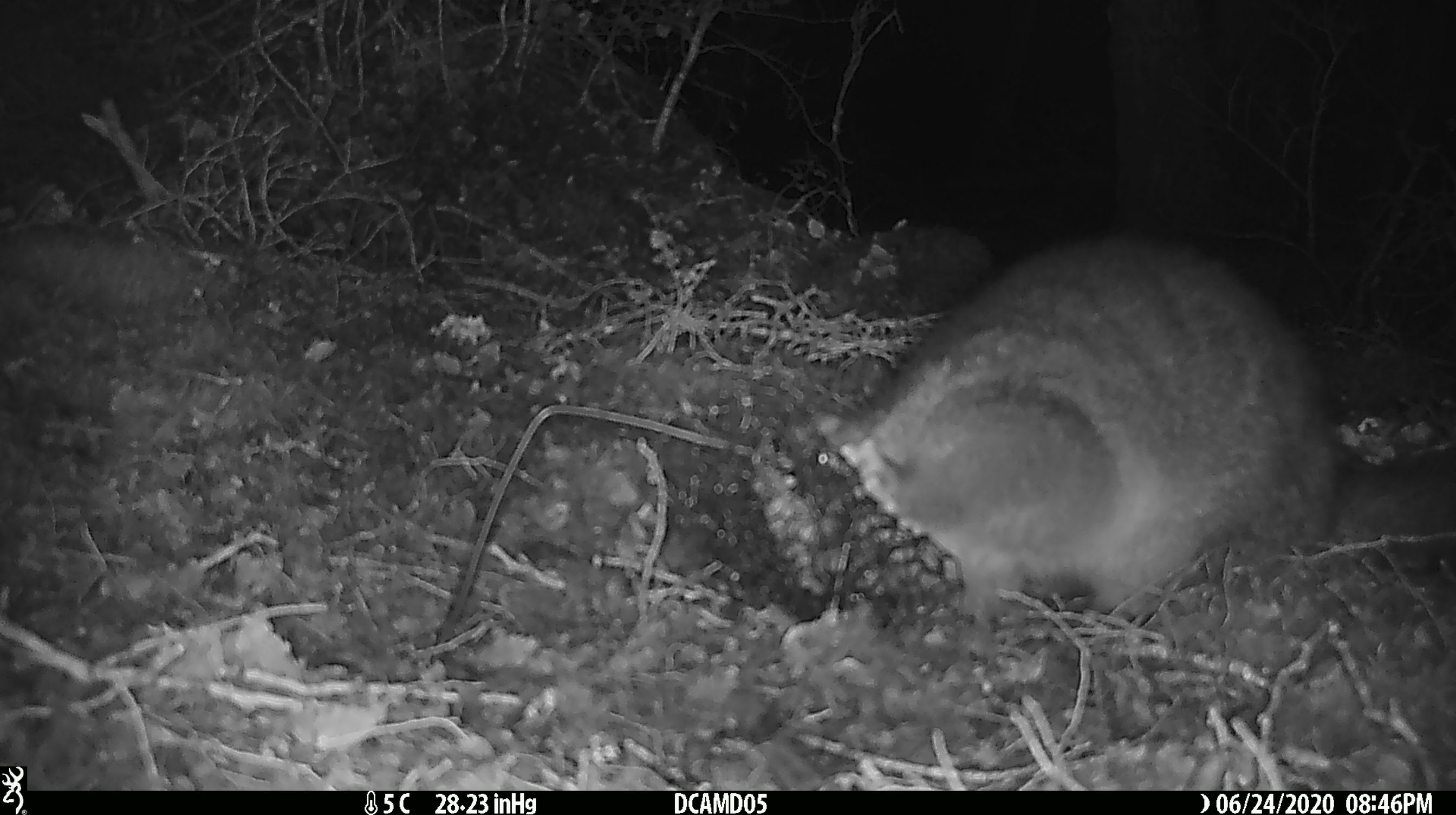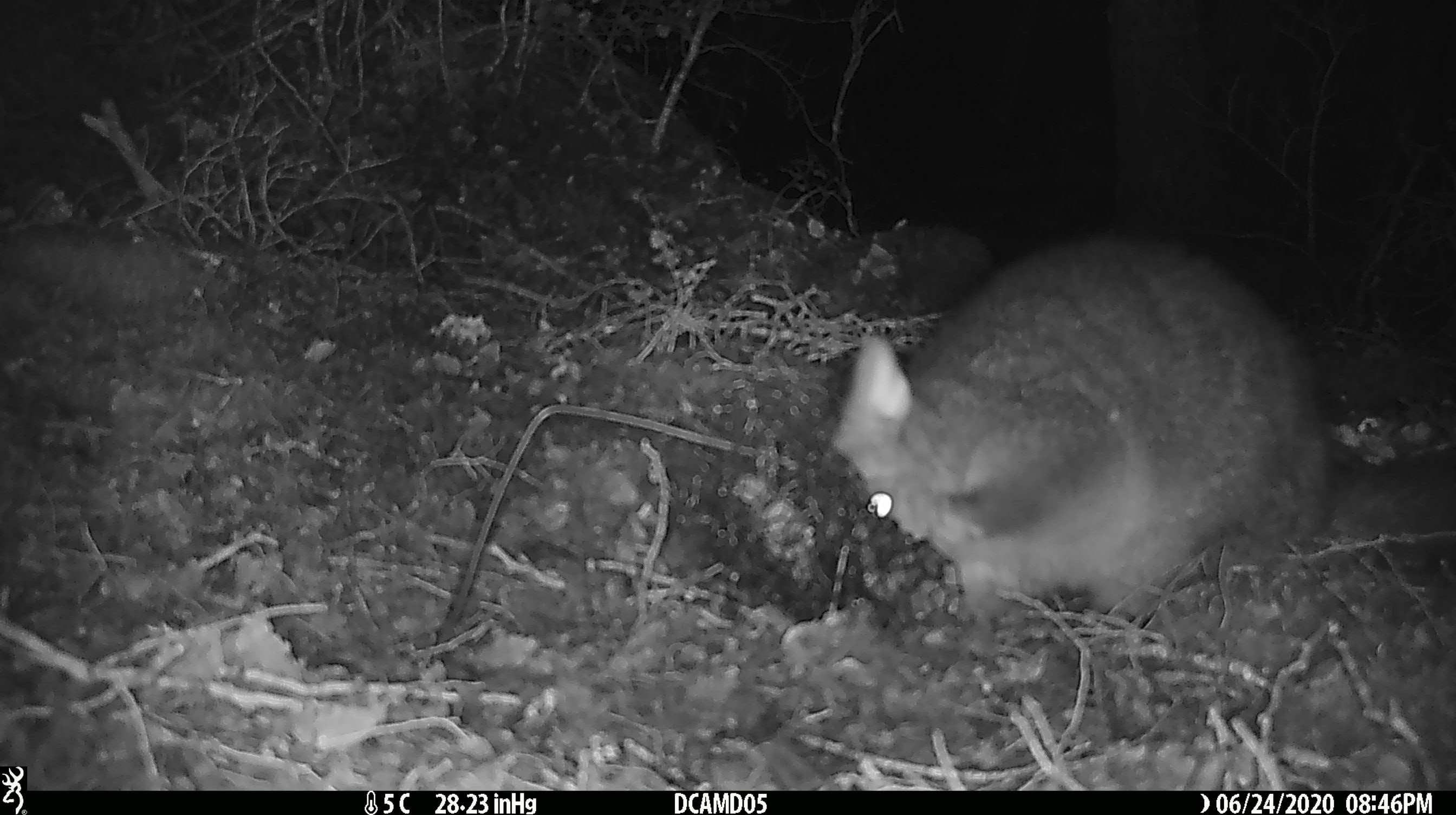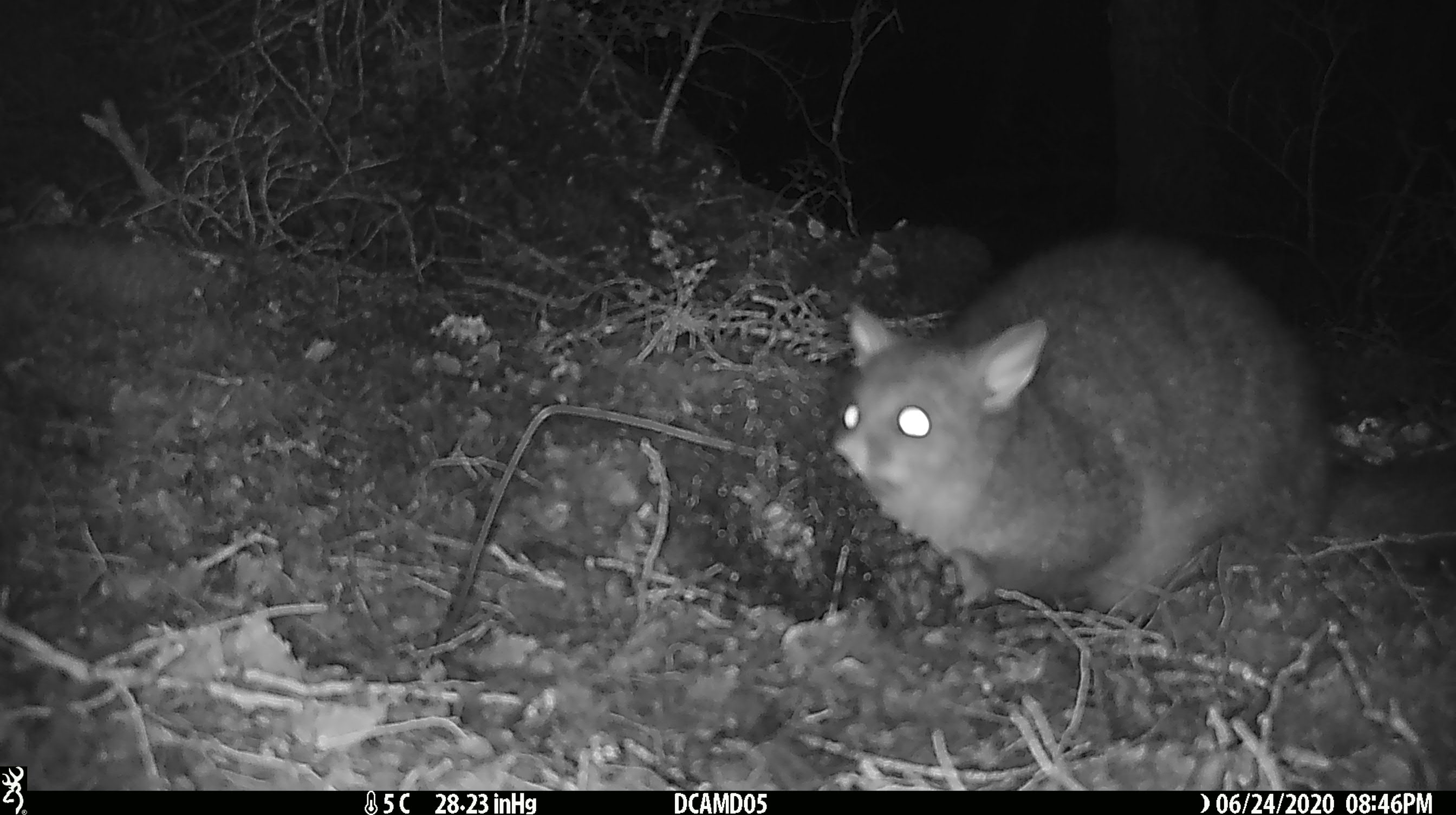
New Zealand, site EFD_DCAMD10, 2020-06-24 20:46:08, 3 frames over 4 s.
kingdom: Animalia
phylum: Chordata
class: Mammalia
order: Diprotodontia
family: Phalangeridae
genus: Trichosurus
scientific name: Trichosurus vulpecula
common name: common brushtail possum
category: possum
Possum (common brushtail possum) (Trichosurus vulpecula).